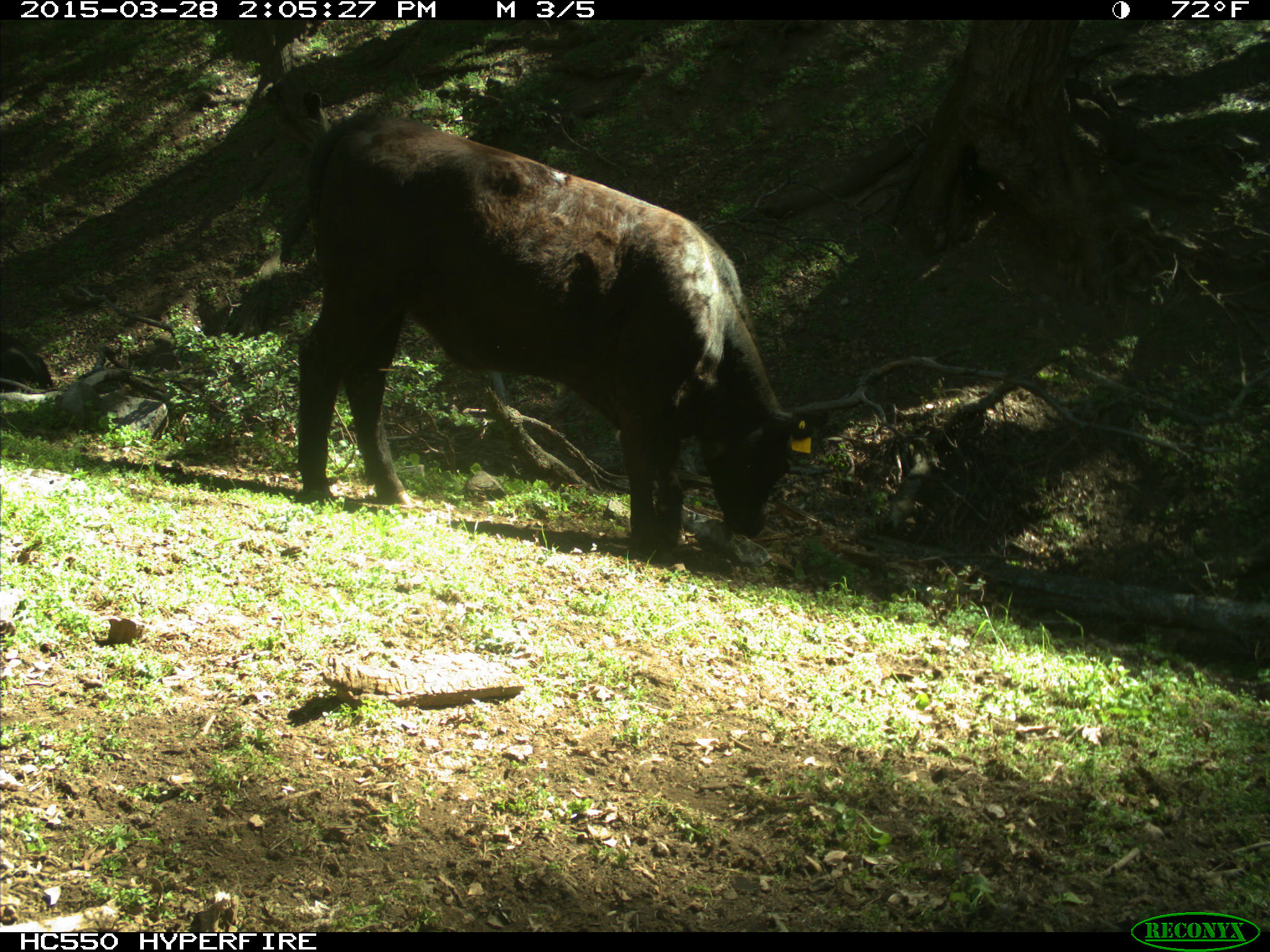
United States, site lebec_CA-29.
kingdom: Animalia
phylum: Chordata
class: Mammalia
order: Artiodactyla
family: Bovidae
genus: Bos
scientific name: Bos taurus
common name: domestic cow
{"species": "Bos taurus (domestic cow)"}